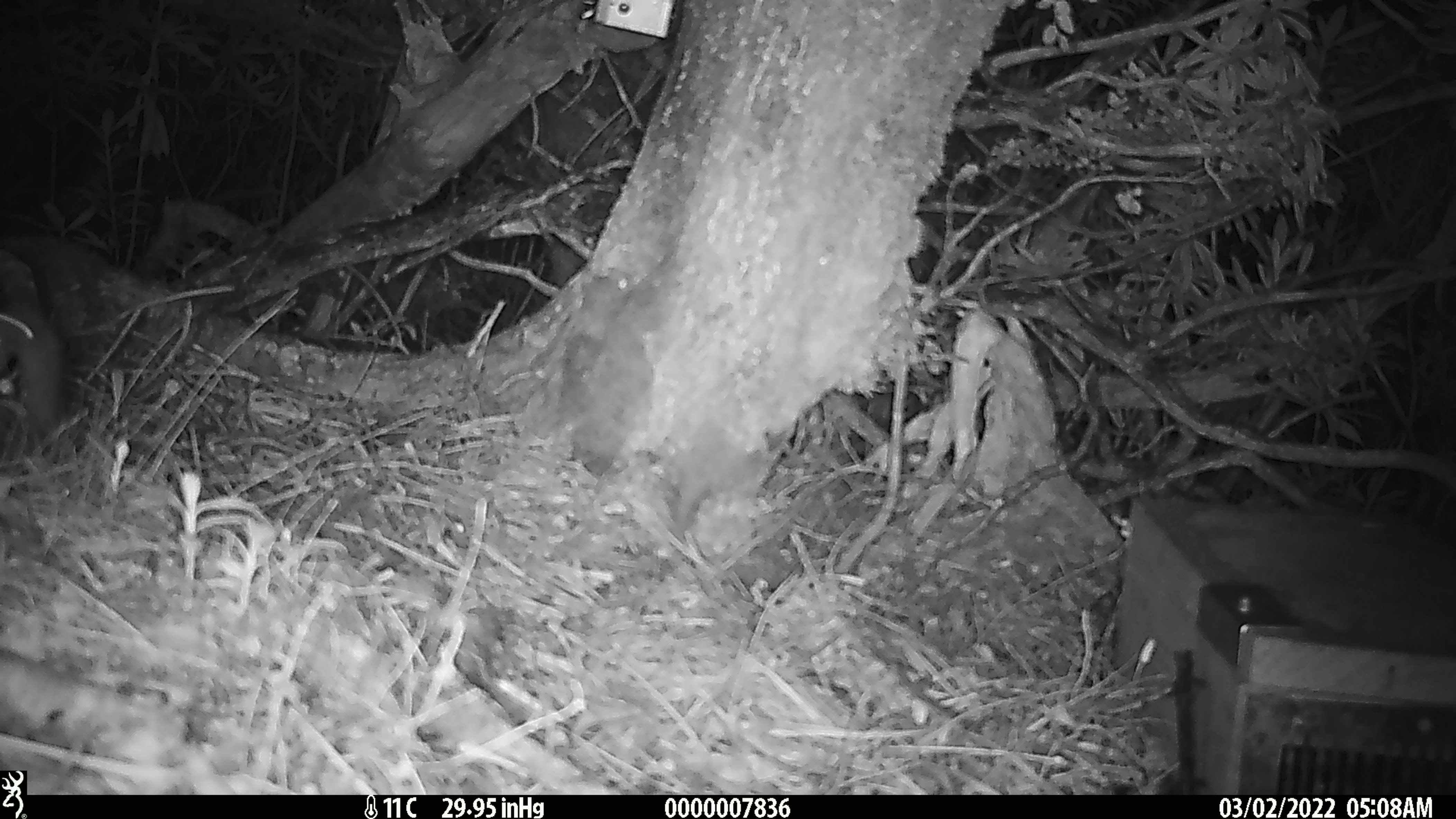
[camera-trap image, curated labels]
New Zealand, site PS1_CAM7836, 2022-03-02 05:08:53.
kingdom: Animalia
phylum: Chordata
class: Mammalia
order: Rodentia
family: Muridae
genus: Mus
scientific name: Mus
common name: mouse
Mouse (Mus).